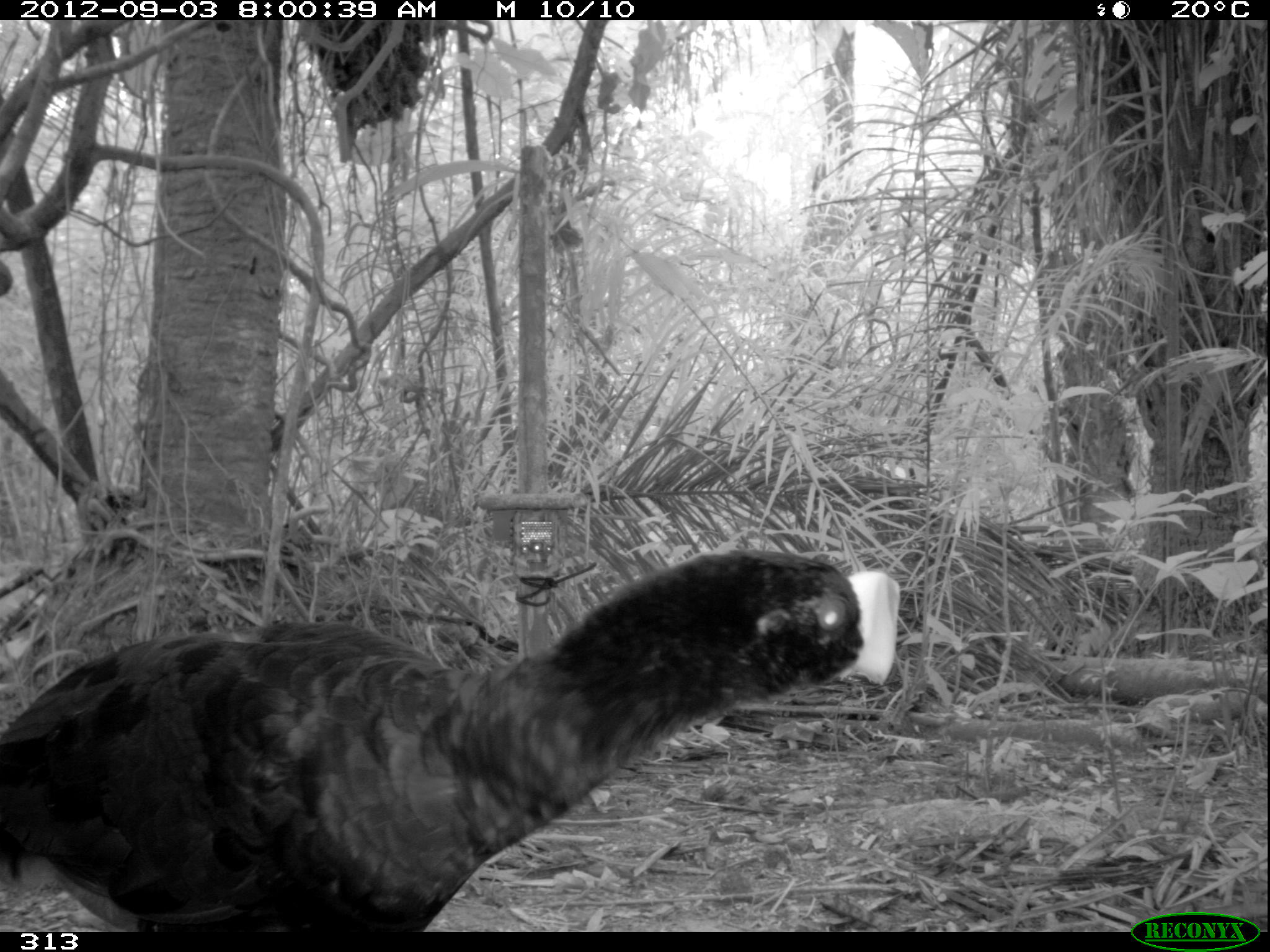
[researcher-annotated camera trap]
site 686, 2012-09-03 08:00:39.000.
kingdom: Animalia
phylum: Chordata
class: Aves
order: Galliformes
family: Cracidae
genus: Mitu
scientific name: Mitu tuberosum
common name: razor-billed curassow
Mitu tuberosum (razor-billed curassow).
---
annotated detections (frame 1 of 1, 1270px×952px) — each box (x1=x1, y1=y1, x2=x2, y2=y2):
mitu tuberosum: (x1=0, y1=544, x2=904, y2=931)